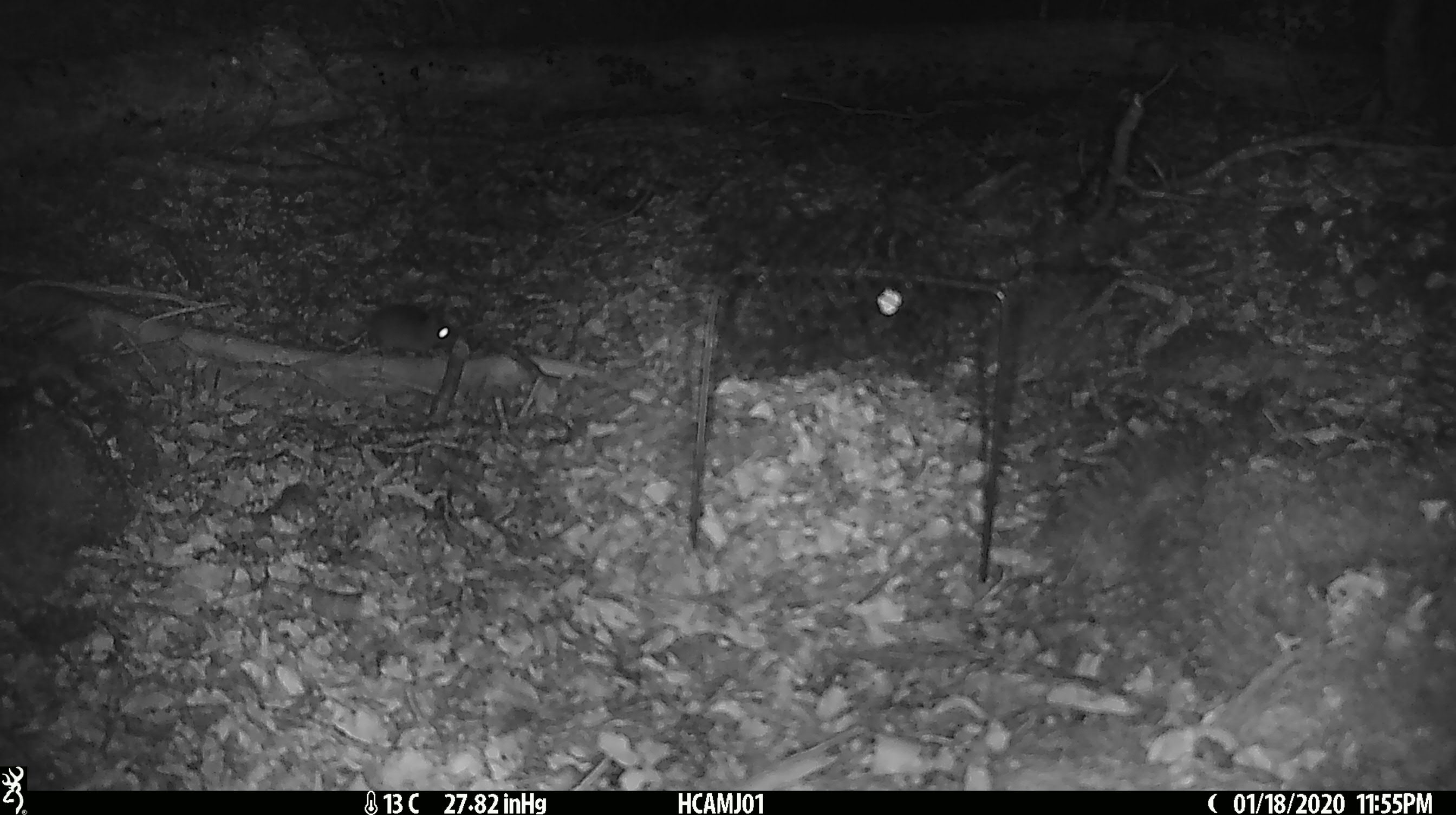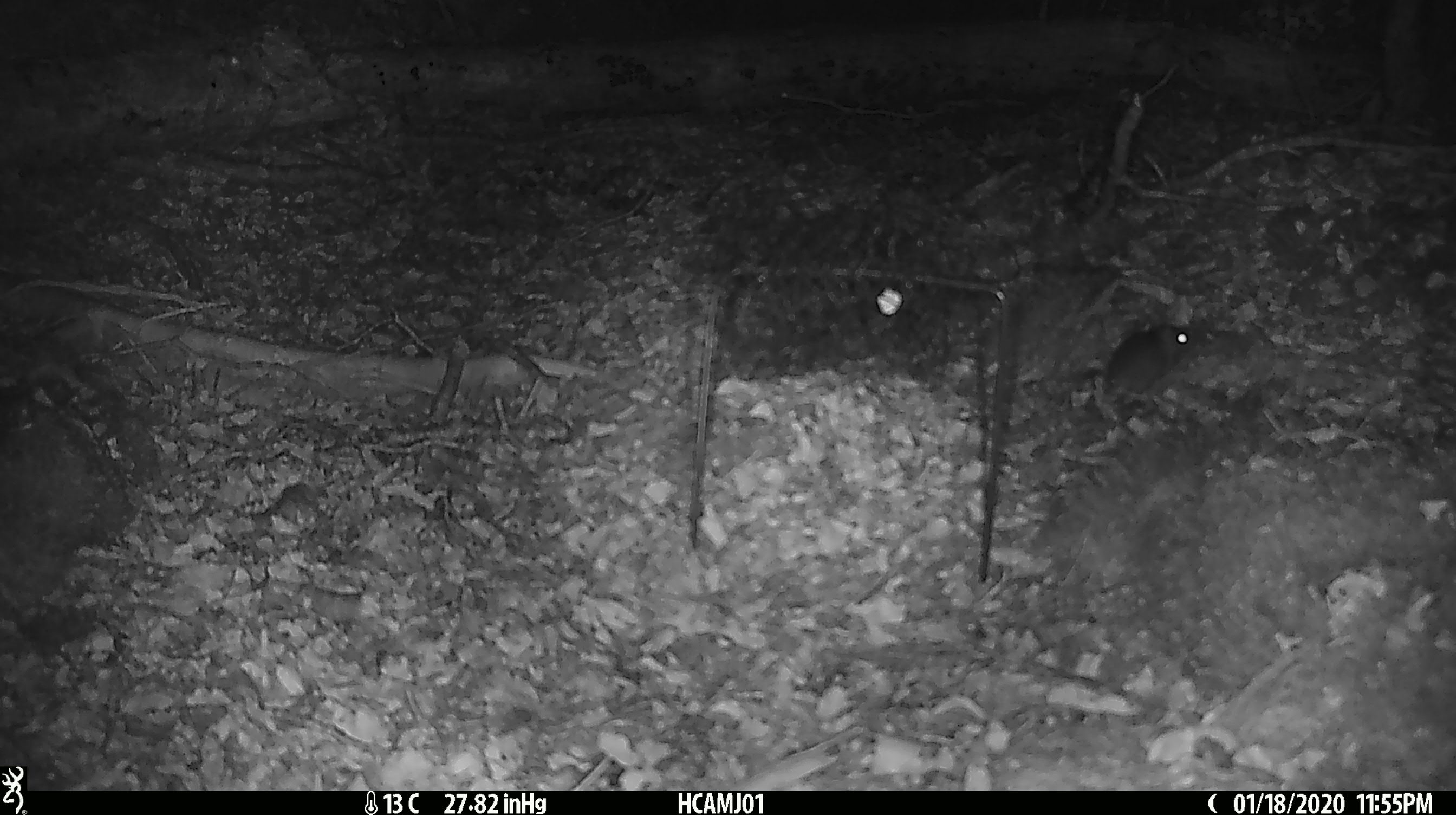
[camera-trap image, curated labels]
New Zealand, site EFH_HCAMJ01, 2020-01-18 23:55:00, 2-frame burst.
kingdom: Animalia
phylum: Chordata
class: Mammalia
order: Rodentia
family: Muridae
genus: Mus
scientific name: Mus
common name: mouse